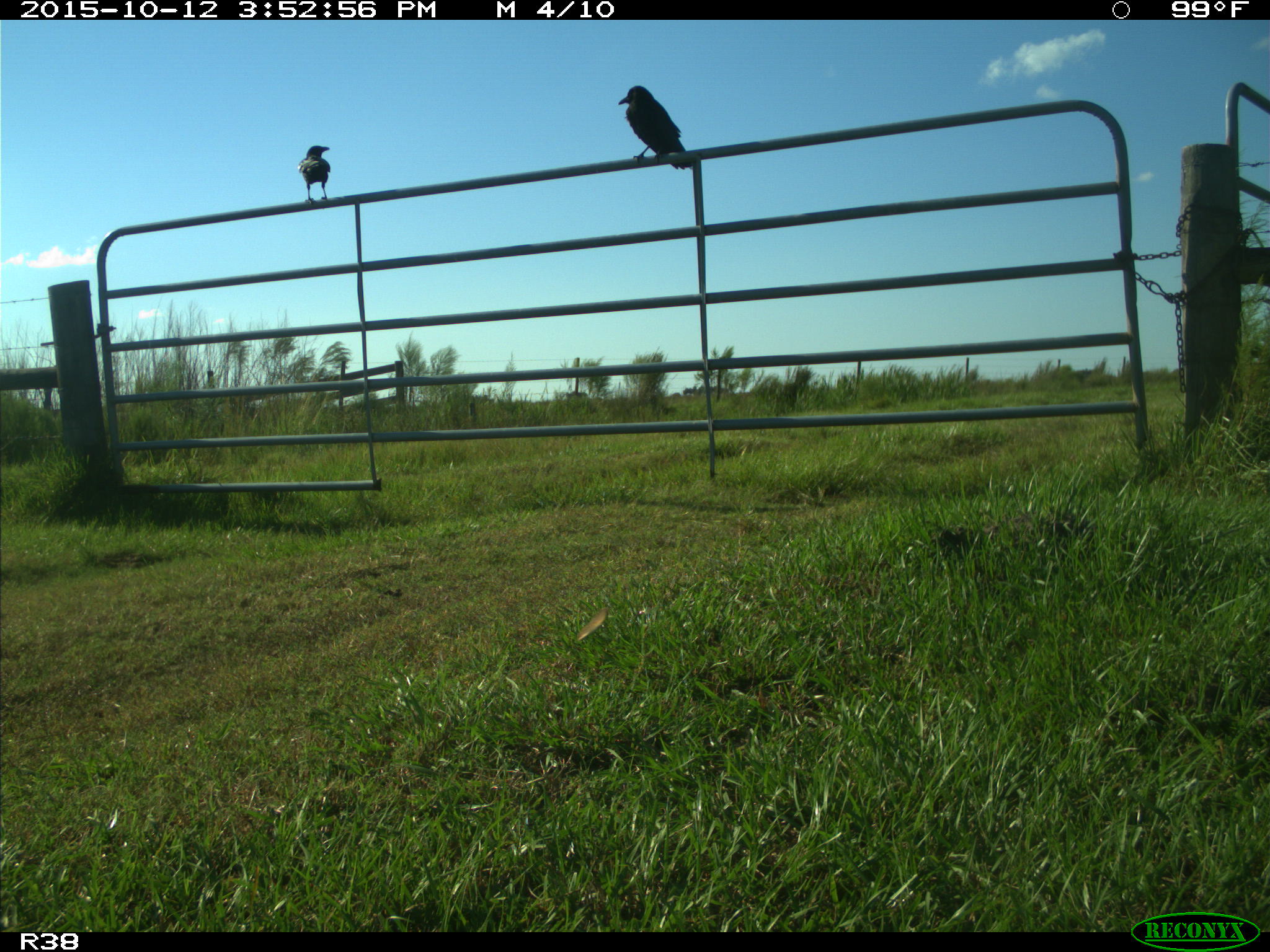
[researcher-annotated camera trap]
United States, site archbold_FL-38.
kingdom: Animalia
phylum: Chordata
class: Aves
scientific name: Aves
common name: birds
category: unidentified bird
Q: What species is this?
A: Unidentified bird (birds) (Aves).